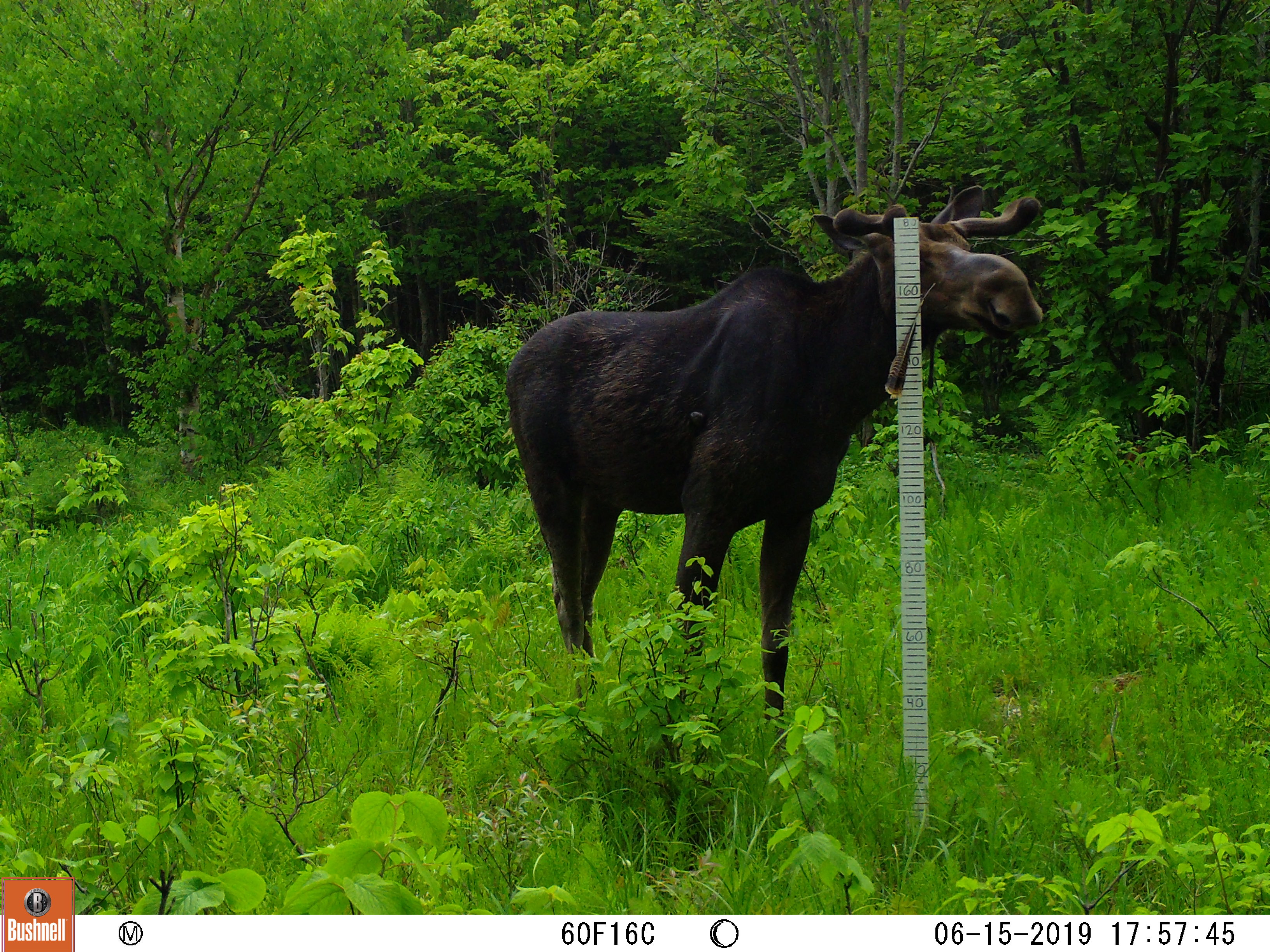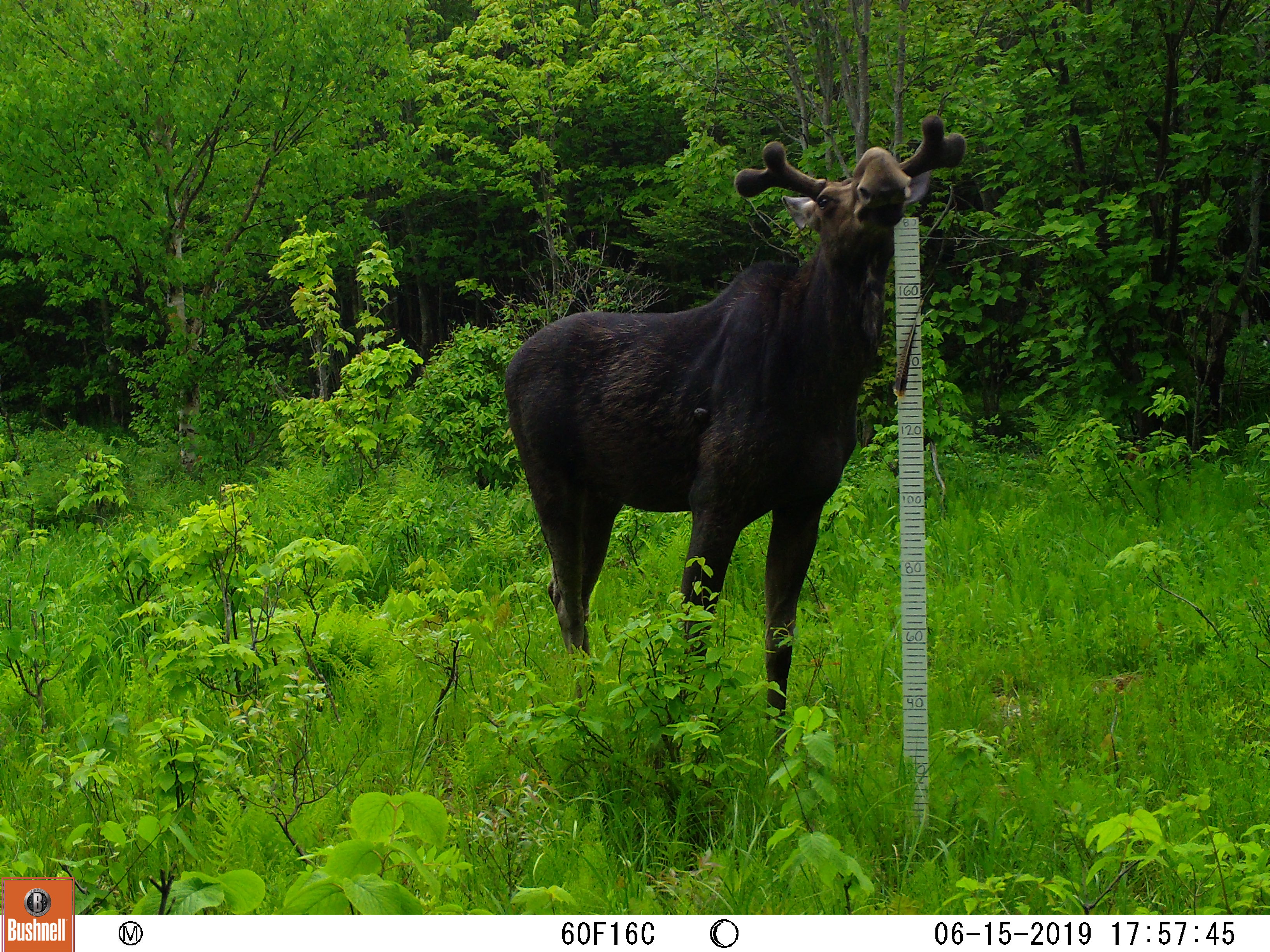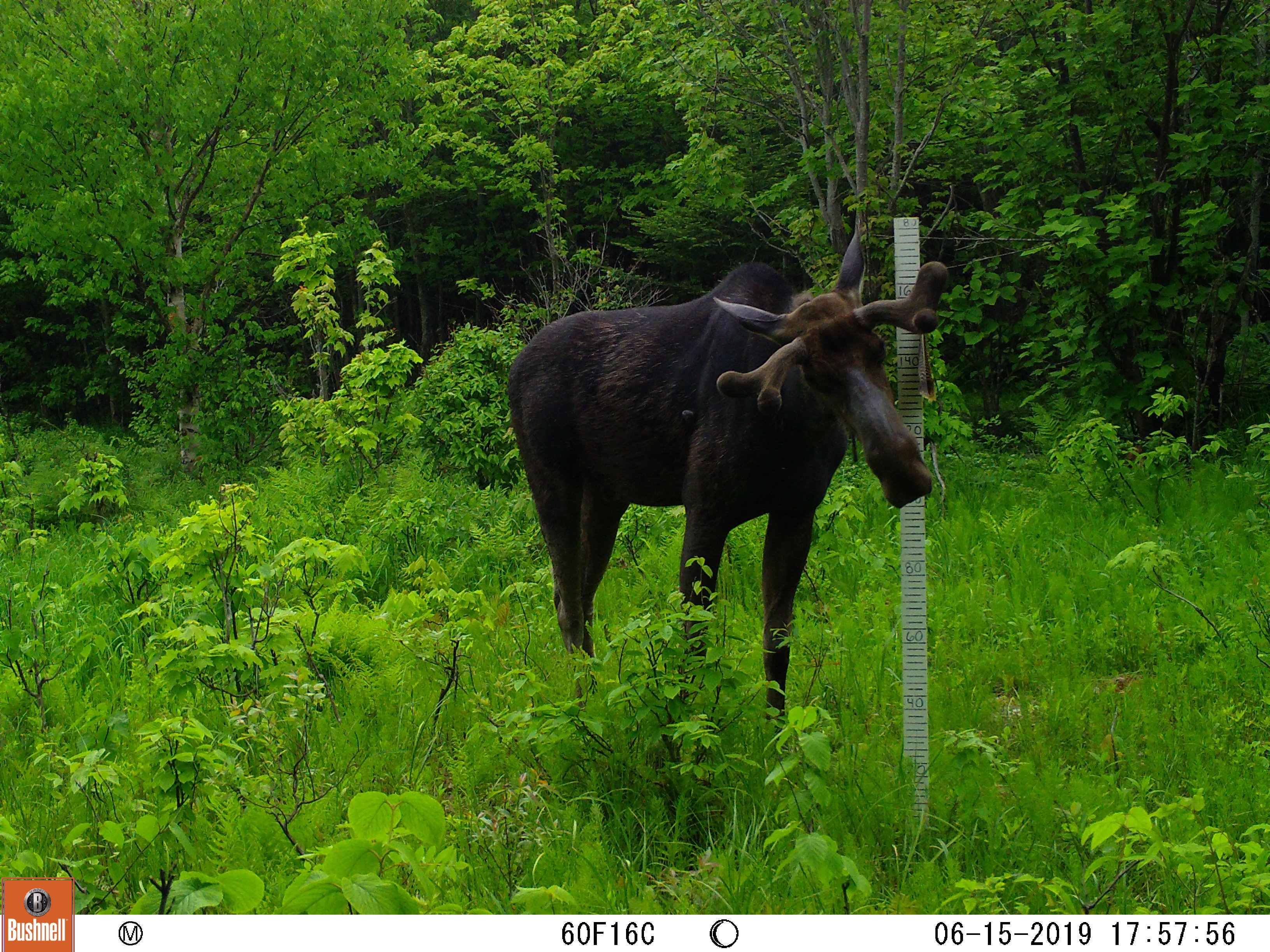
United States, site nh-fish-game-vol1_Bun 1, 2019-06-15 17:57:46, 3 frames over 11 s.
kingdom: Animalia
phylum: Chordata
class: Mammalia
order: Artiodactyla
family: Cervidae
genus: Alces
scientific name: Alces alces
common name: moose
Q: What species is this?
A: Moose (Alces alces).